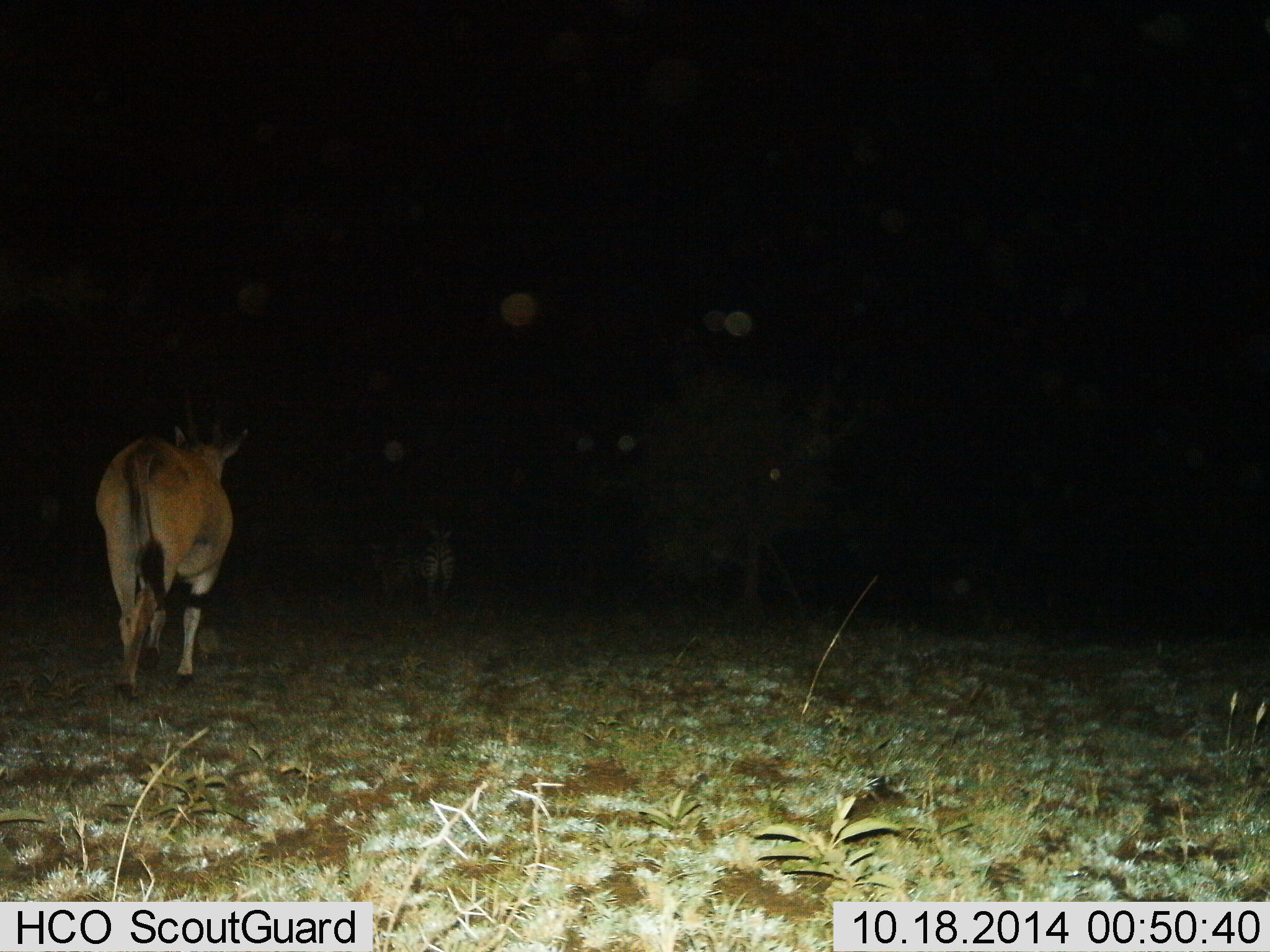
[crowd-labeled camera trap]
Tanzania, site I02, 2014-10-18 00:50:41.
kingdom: Animalia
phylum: Chordata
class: Mammalia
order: Artiodactyla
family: Bovidae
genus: Tragelaphus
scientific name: Tragelaphus oryx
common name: eland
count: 1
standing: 7%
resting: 0%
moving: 93%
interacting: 0%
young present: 0%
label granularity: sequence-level